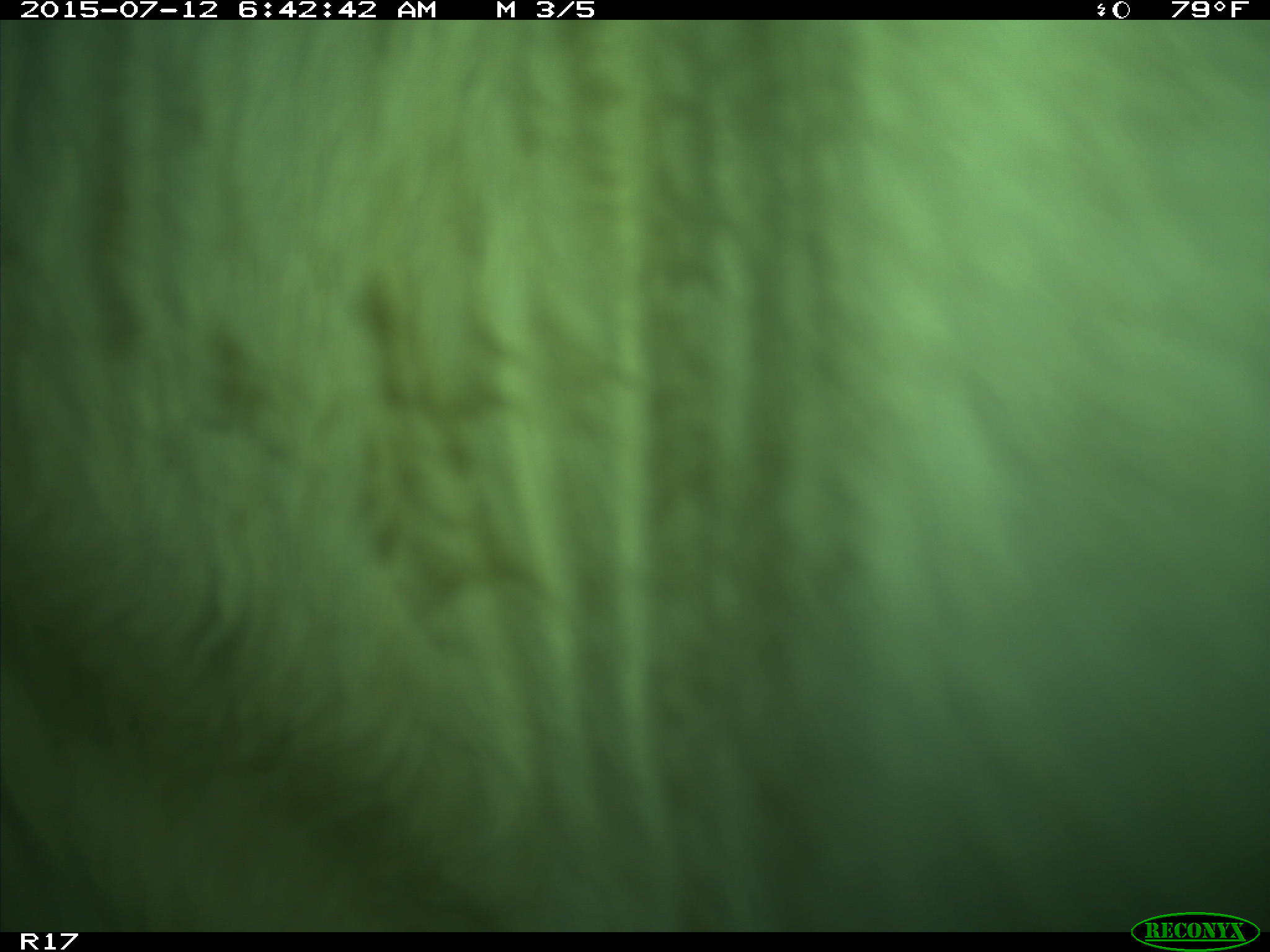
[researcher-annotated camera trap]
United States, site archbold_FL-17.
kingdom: Animalia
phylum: Chordata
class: Mammalia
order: Artiodactyla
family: Bovidae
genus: Bos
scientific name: Bos taurus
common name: domestic cow